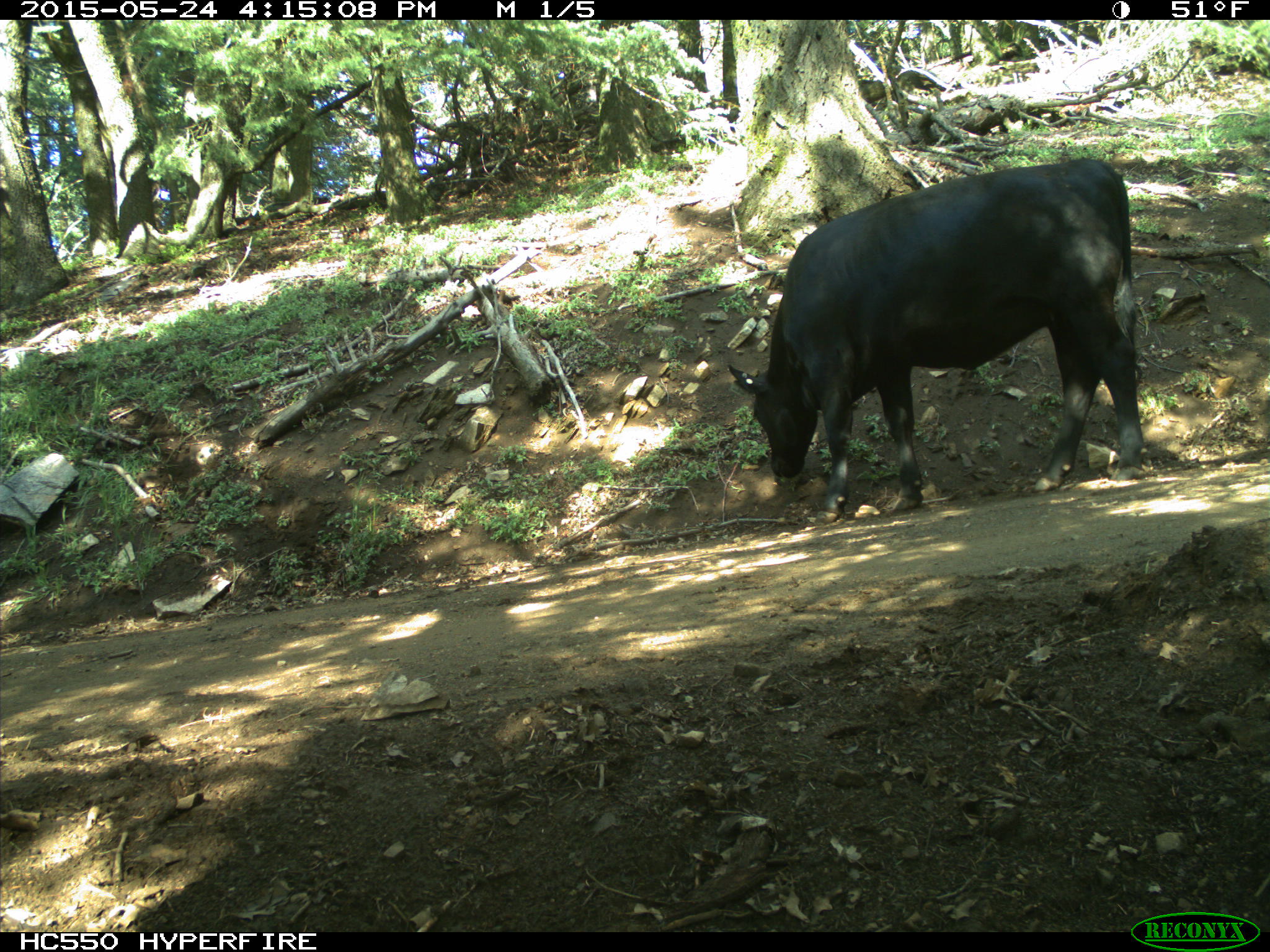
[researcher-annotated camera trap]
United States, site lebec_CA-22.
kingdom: Animalia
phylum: Chordata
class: Mammalia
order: Artiodactyla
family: Bovidae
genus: Bos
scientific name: Bos taurus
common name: domestic cow